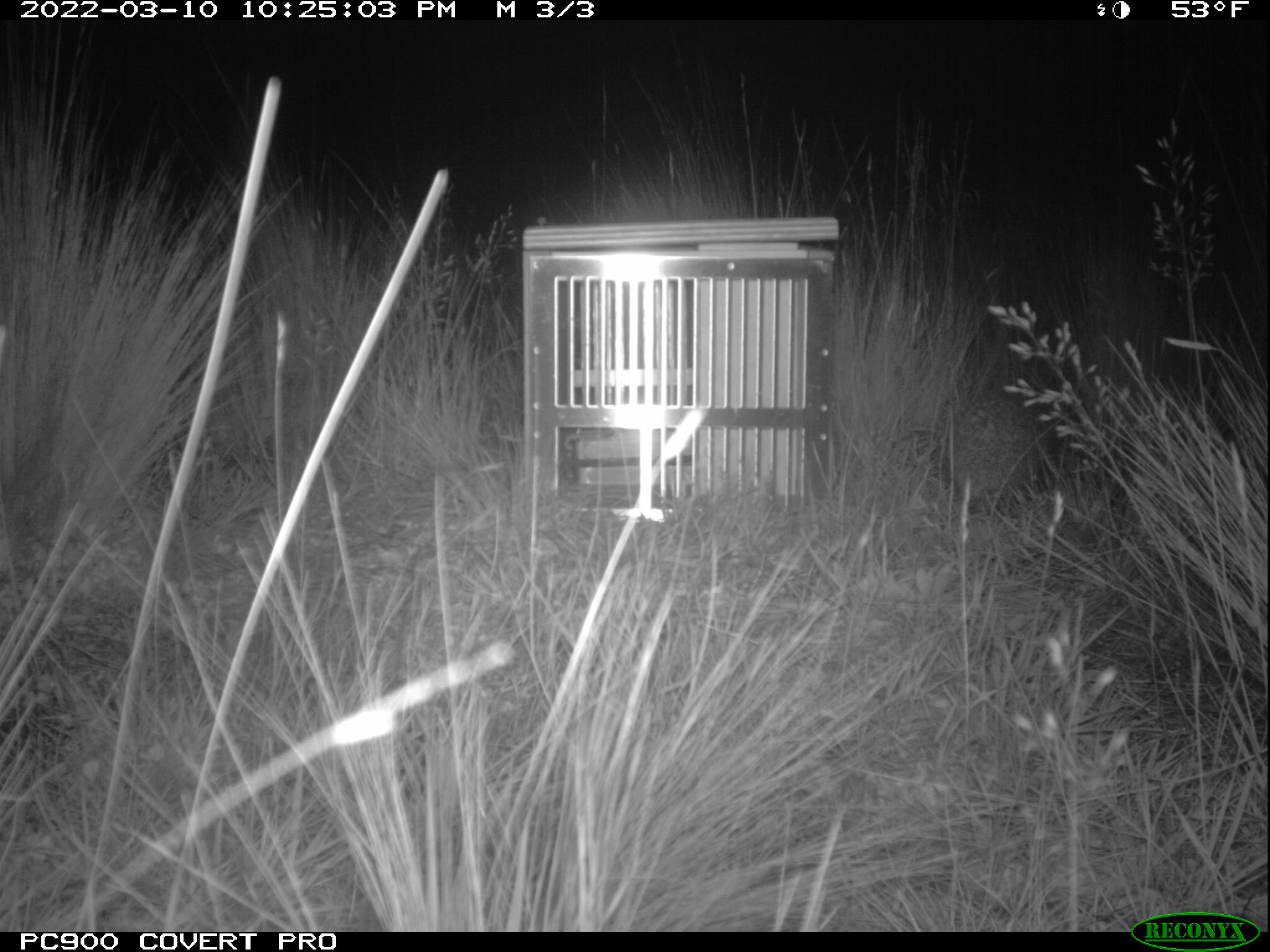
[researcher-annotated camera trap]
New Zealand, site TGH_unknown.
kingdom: Animalia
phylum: Chordata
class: Mammalia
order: Eulipotyphla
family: Erinaceidae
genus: Erinaceus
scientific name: Erinaceus europaeus europaeus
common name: european hedgehog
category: hedgehog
Hedgehog (european hedgehog) (Erinaceus europaeus europaeus).